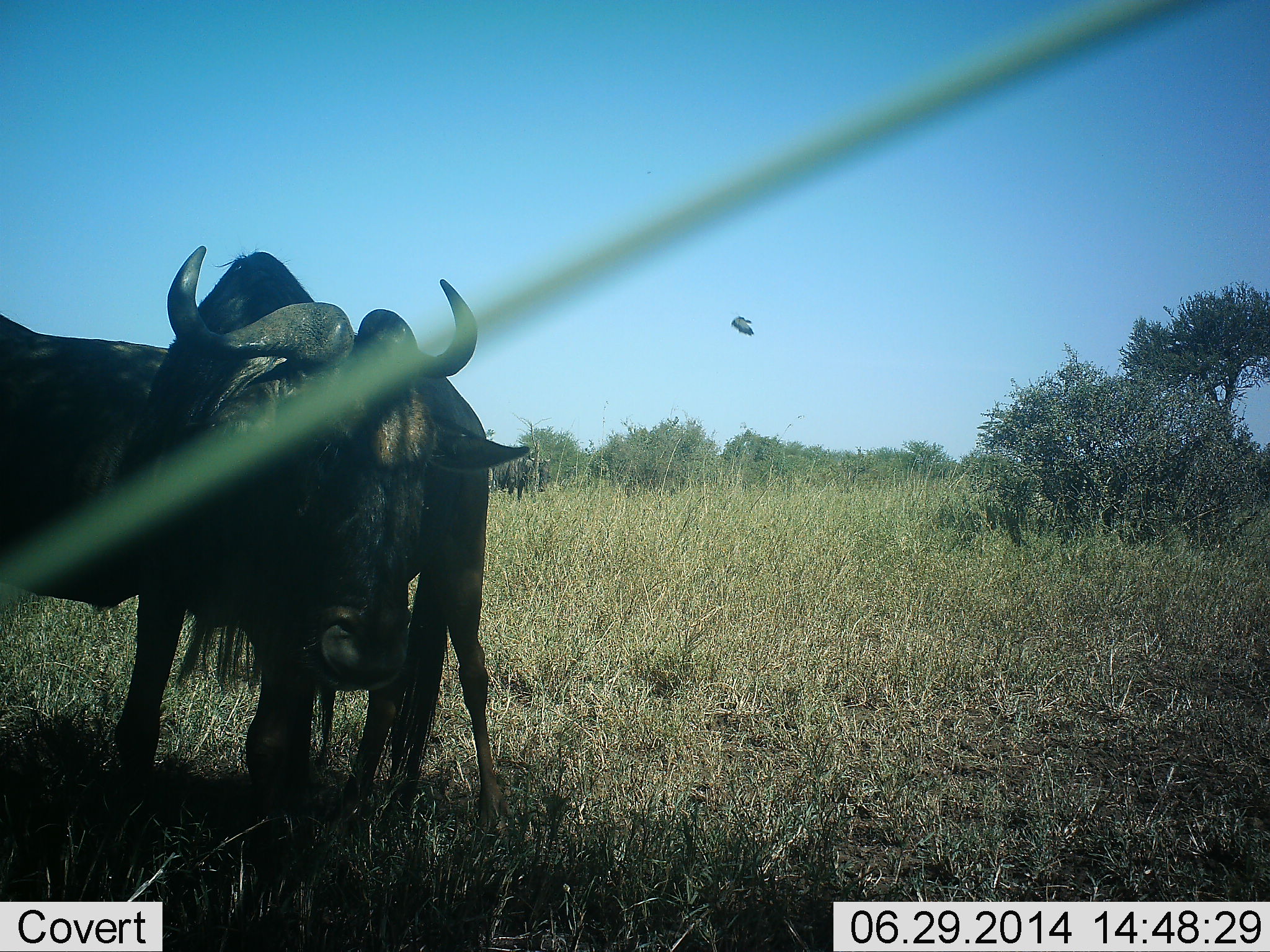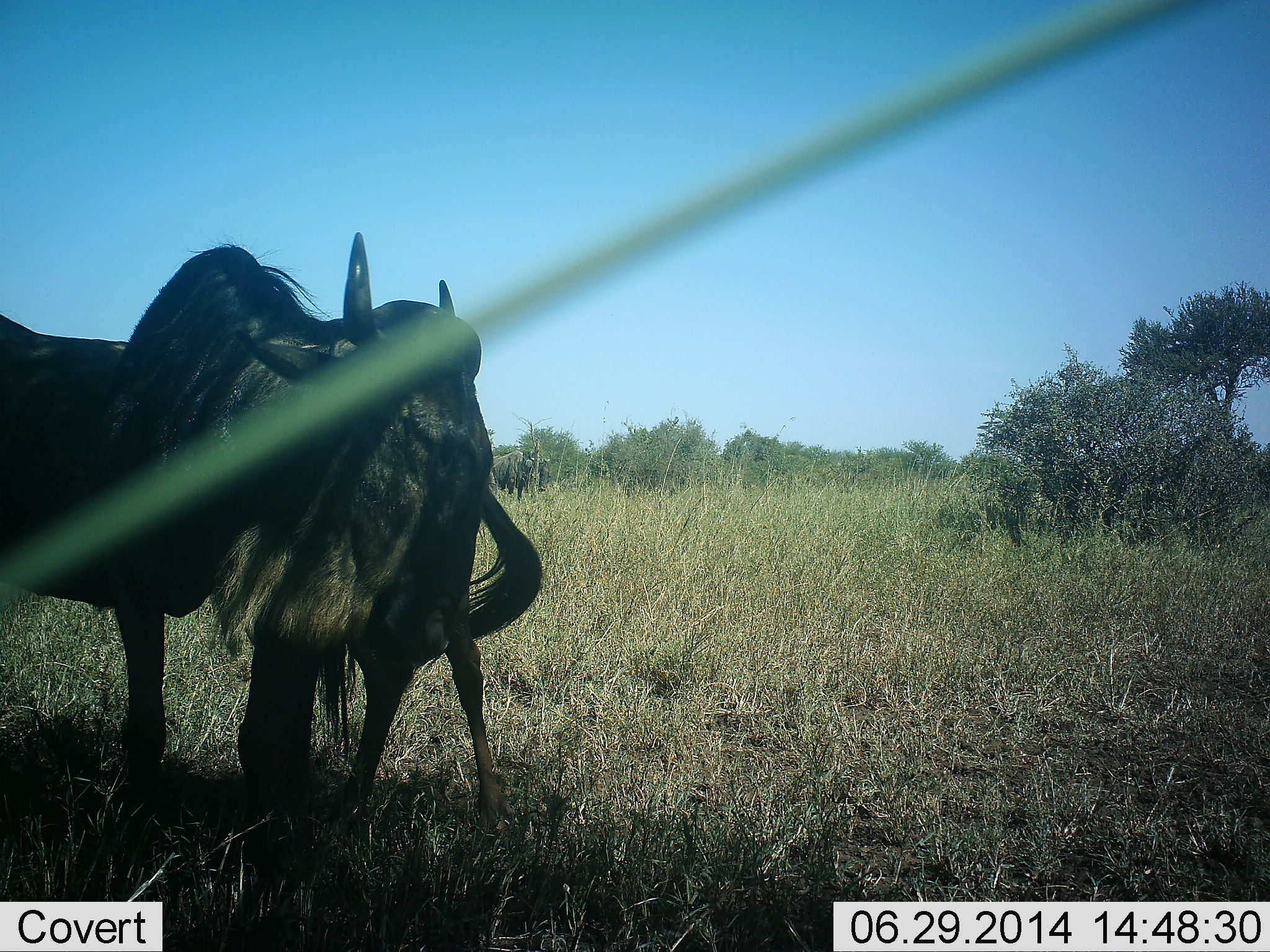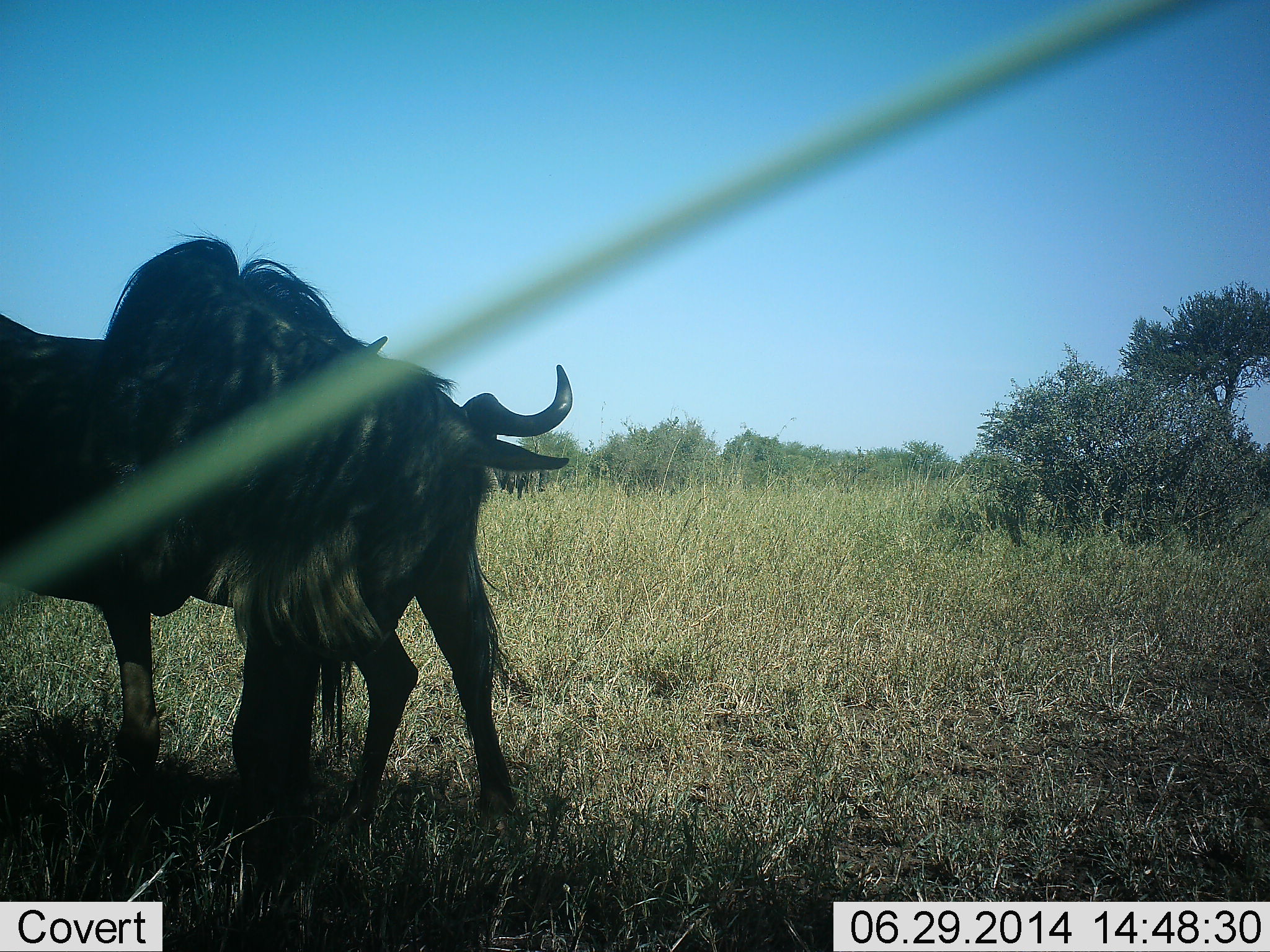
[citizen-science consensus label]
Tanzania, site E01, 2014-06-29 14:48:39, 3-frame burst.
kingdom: Animalia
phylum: Chordata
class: Mammalia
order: Artiodactyla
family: Bovidae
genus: Connochaetes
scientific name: Connochaetes taurinus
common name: blue wildebeest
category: wildebeest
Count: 2.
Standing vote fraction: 75%.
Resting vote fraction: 0%.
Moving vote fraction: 6%.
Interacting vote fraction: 25%.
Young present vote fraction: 12%.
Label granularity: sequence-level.